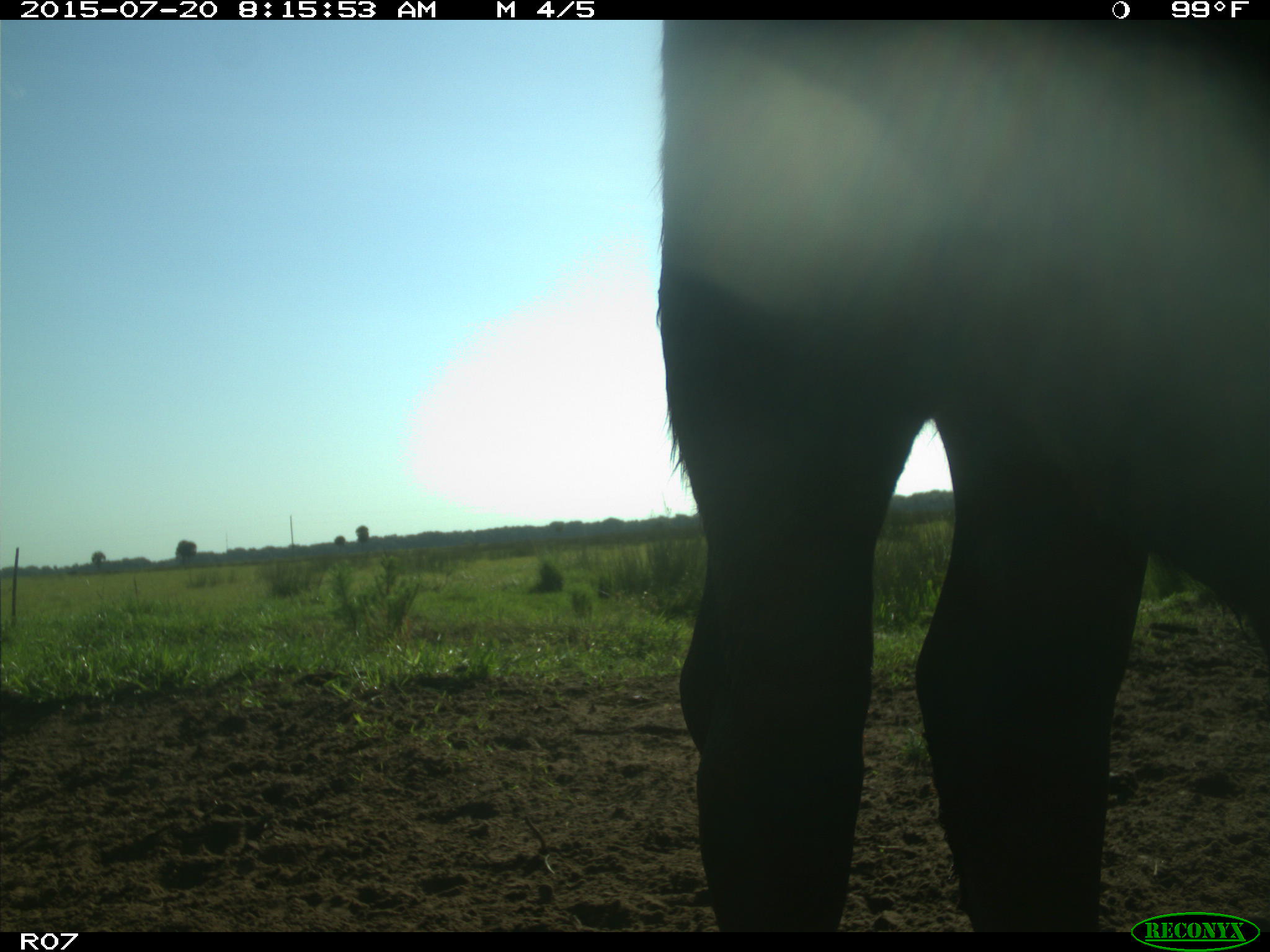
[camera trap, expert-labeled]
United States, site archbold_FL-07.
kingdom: Animalia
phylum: Chordata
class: Mammalia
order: Artiodactyla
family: Bovidae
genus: Bos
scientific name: Bos taurus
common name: domestic cow